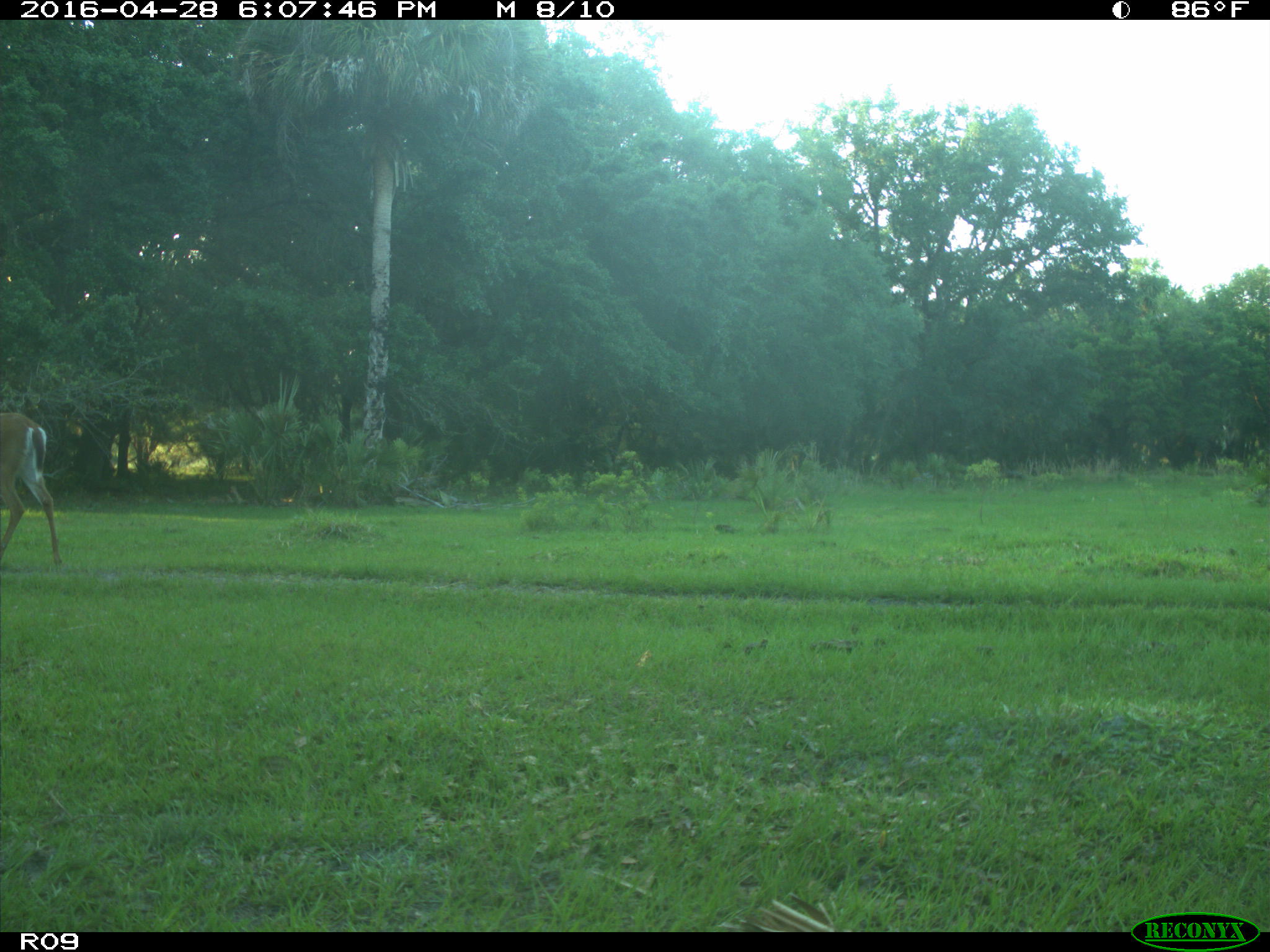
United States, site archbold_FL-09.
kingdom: Animalia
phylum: Chordata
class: Mammalia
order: Artiodactyla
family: Cervidae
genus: Odocoileus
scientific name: Odocoileus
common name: deer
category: unidentified deer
Unidentified deer (deer) (Odocoileus).